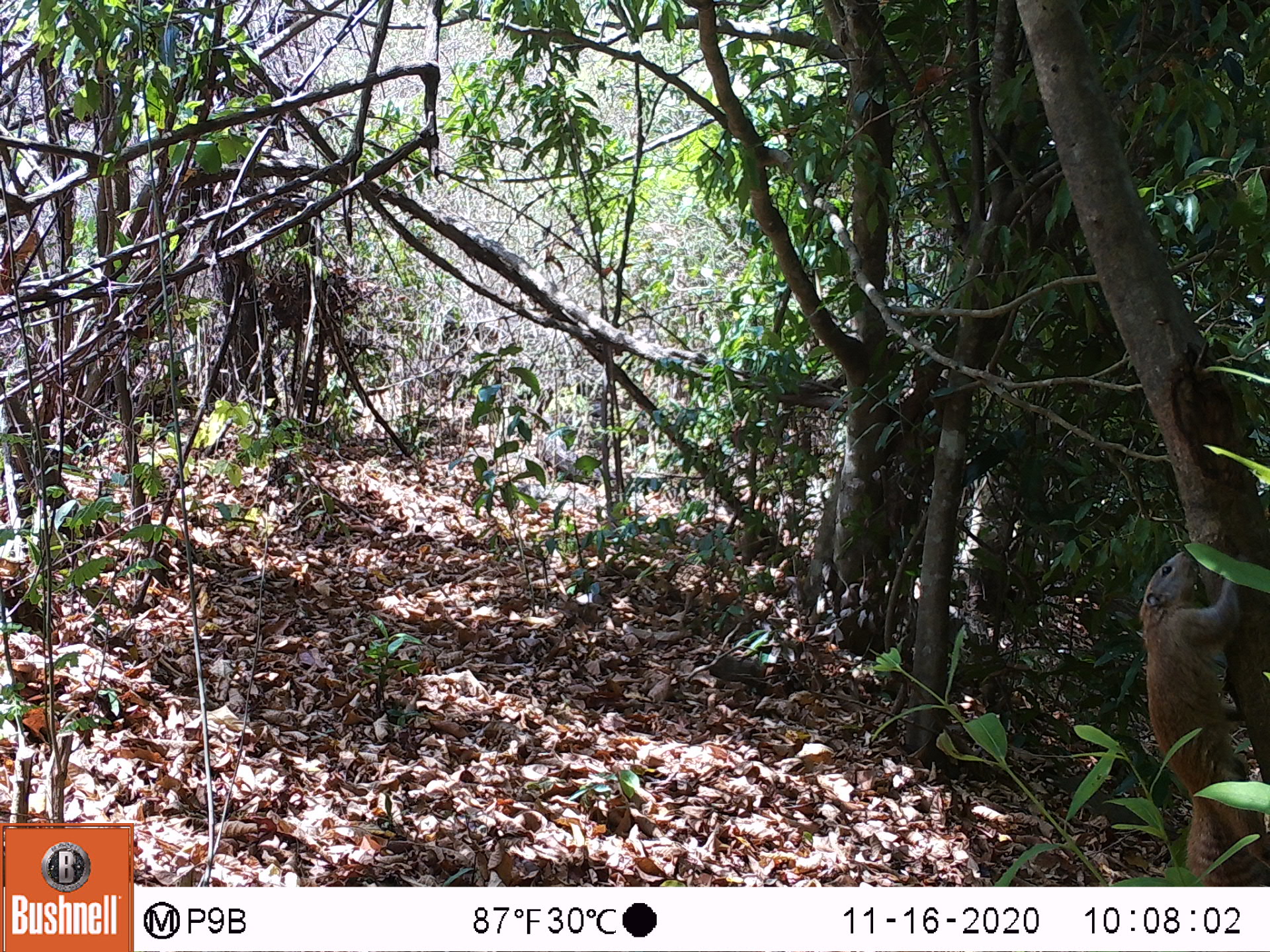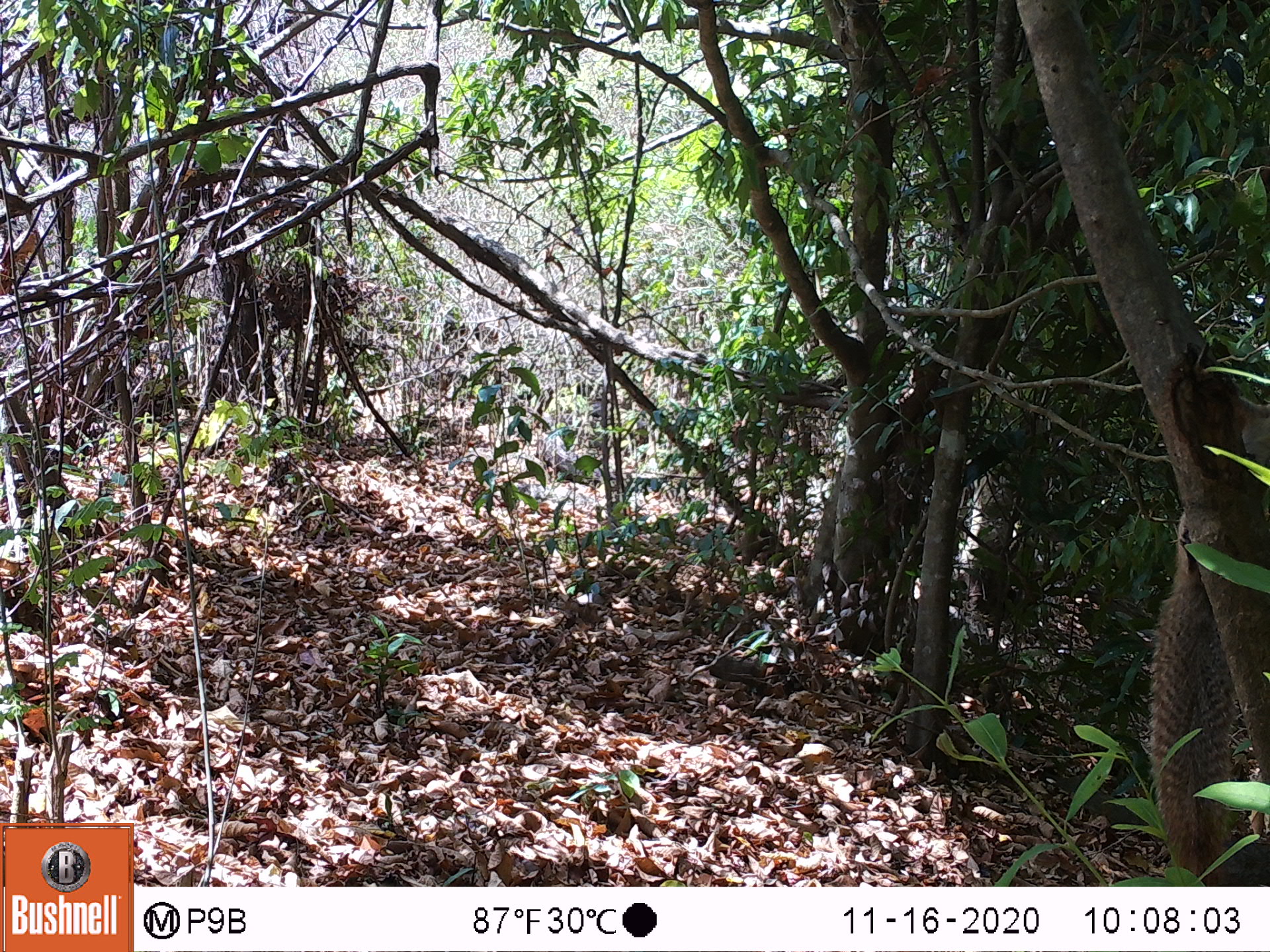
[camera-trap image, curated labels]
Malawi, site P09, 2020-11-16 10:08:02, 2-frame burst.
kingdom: Animalia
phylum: Chordata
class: Mammalia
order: Rodentia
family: Sciuridae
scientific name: Sciuridae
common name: squirrel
Squirrel (Sciuridae), count 1.